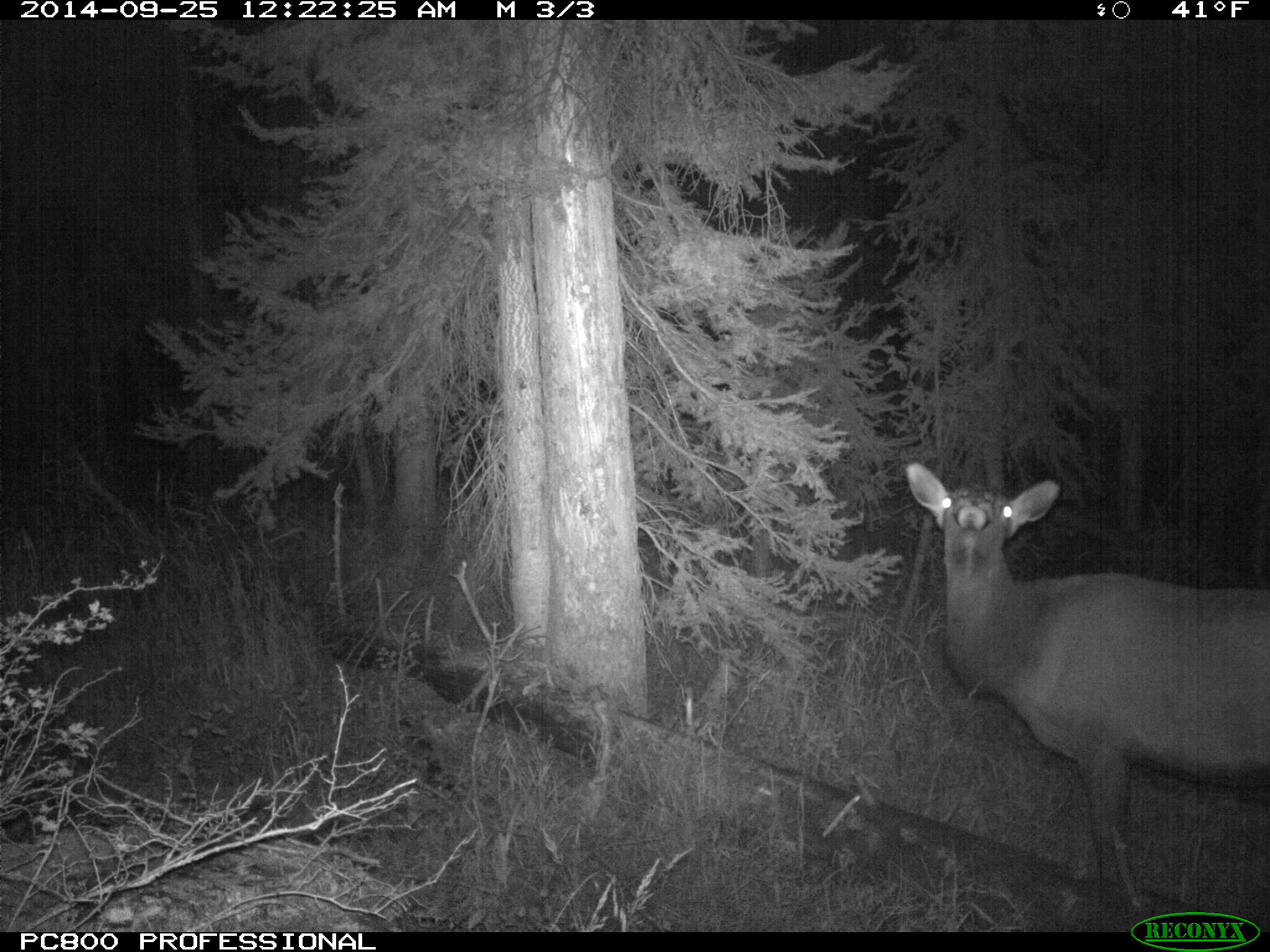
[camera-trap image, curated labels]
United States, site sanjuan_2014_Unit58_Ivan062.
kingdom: Animalia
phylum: Chordata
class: Mammalia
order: Artiodactyla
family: Cervidae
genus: Cervus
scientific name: Cervus elaphus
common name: red deer